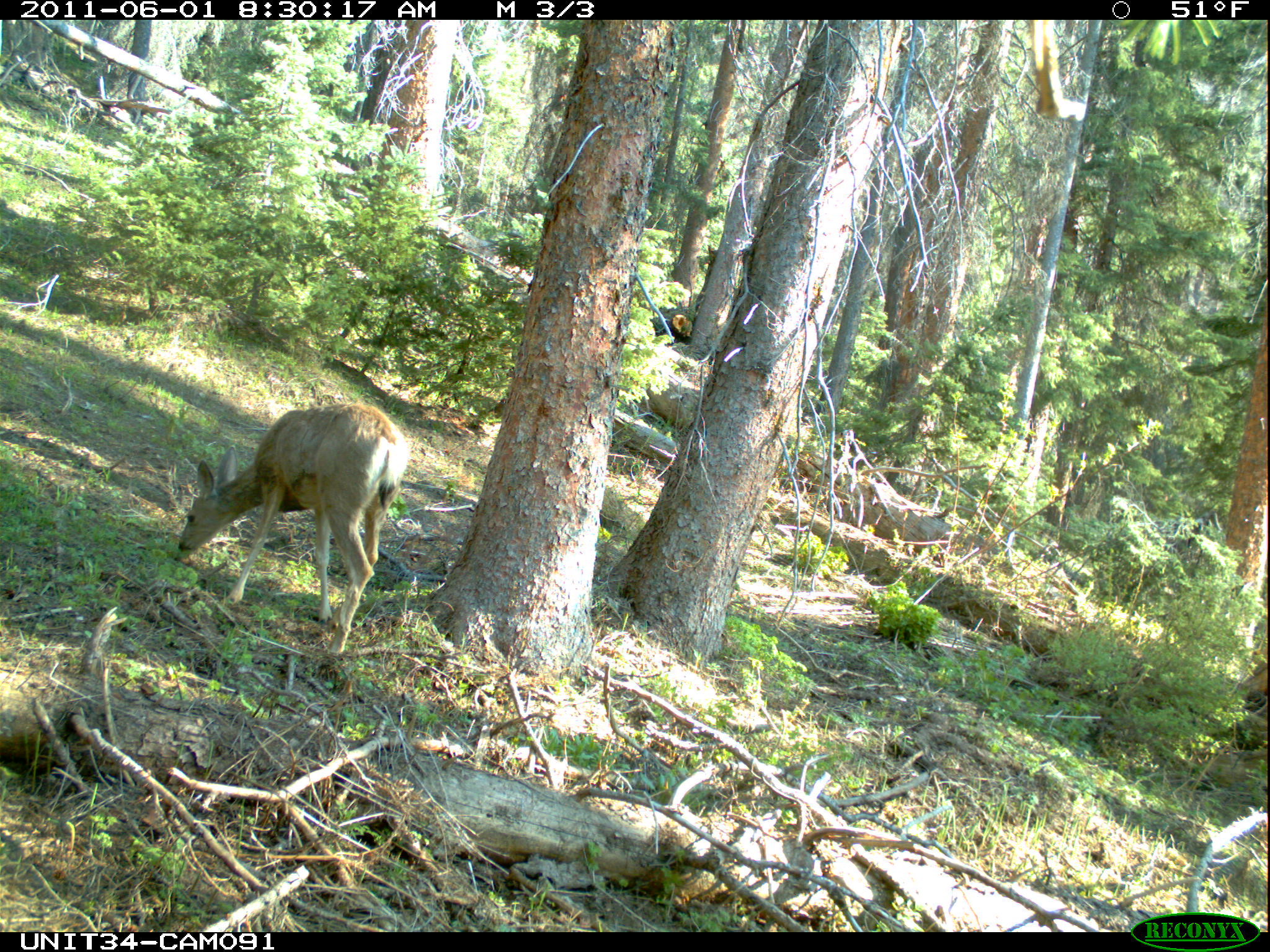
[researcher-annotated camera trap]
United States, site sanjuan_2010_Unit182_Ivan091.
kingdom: Animalia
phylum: Chordata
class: Mammalia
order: Artiodactyla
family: Cervidae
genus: Odocoileus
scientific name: Odocoileus hemionus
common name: mule deer